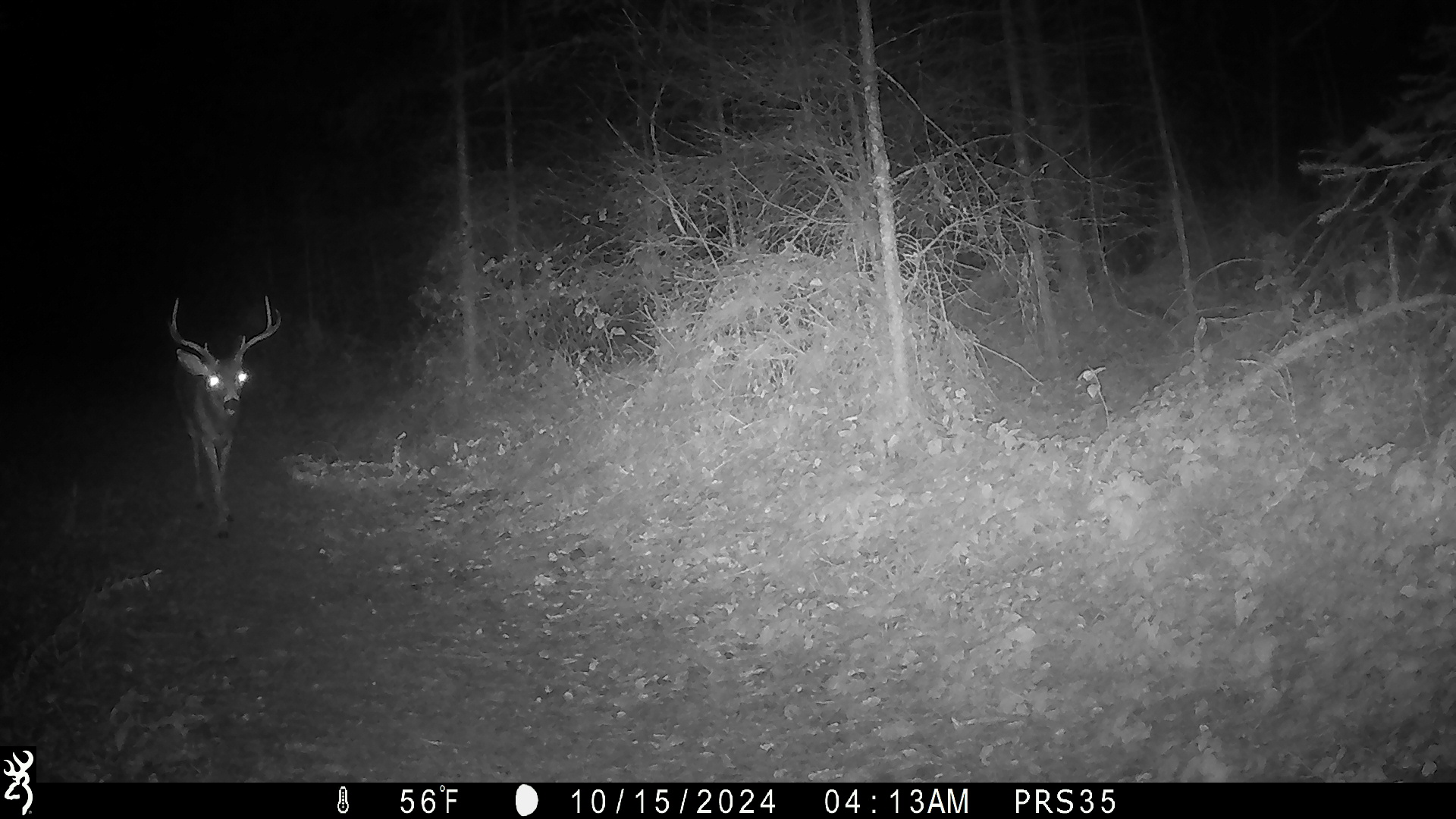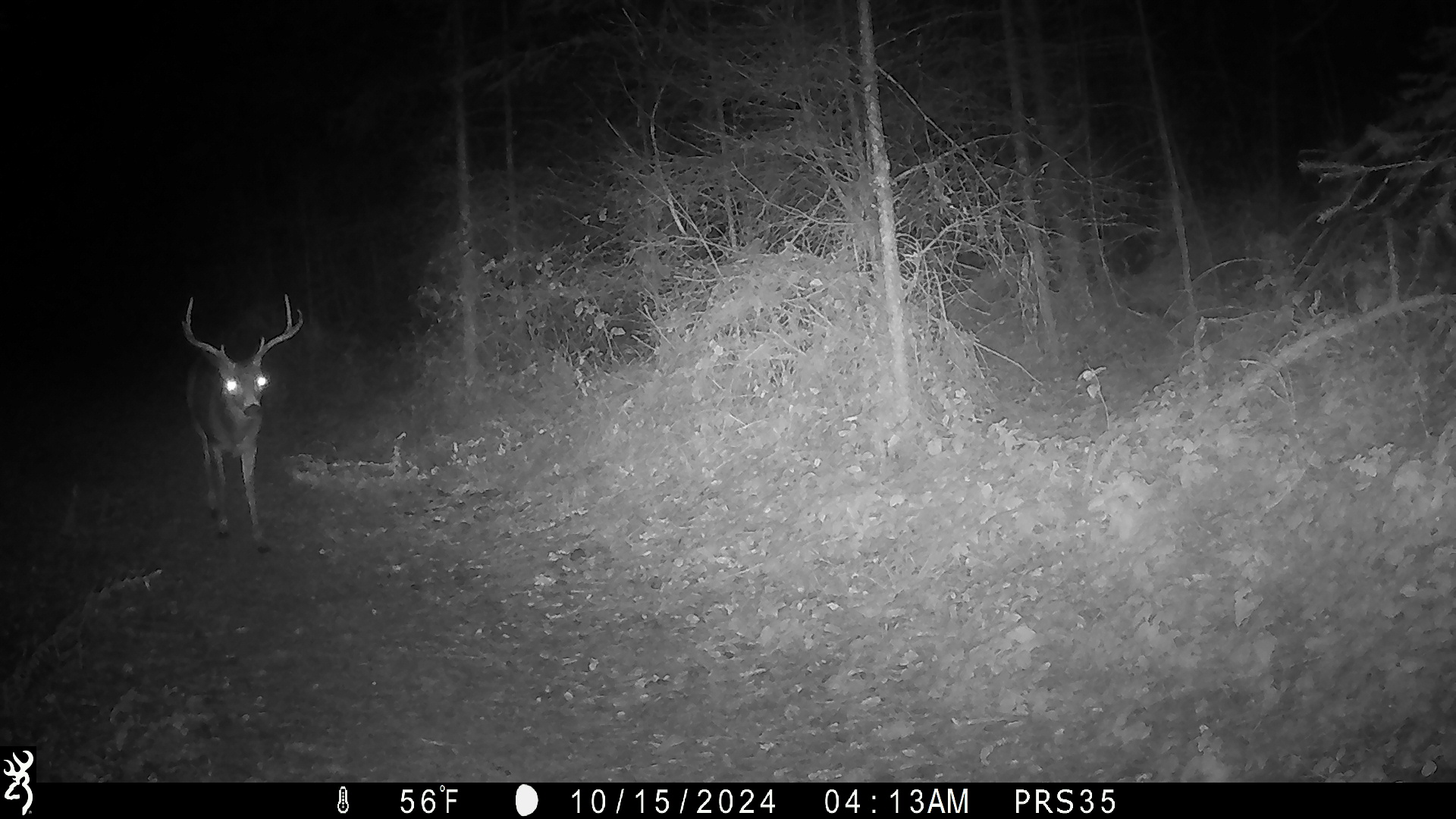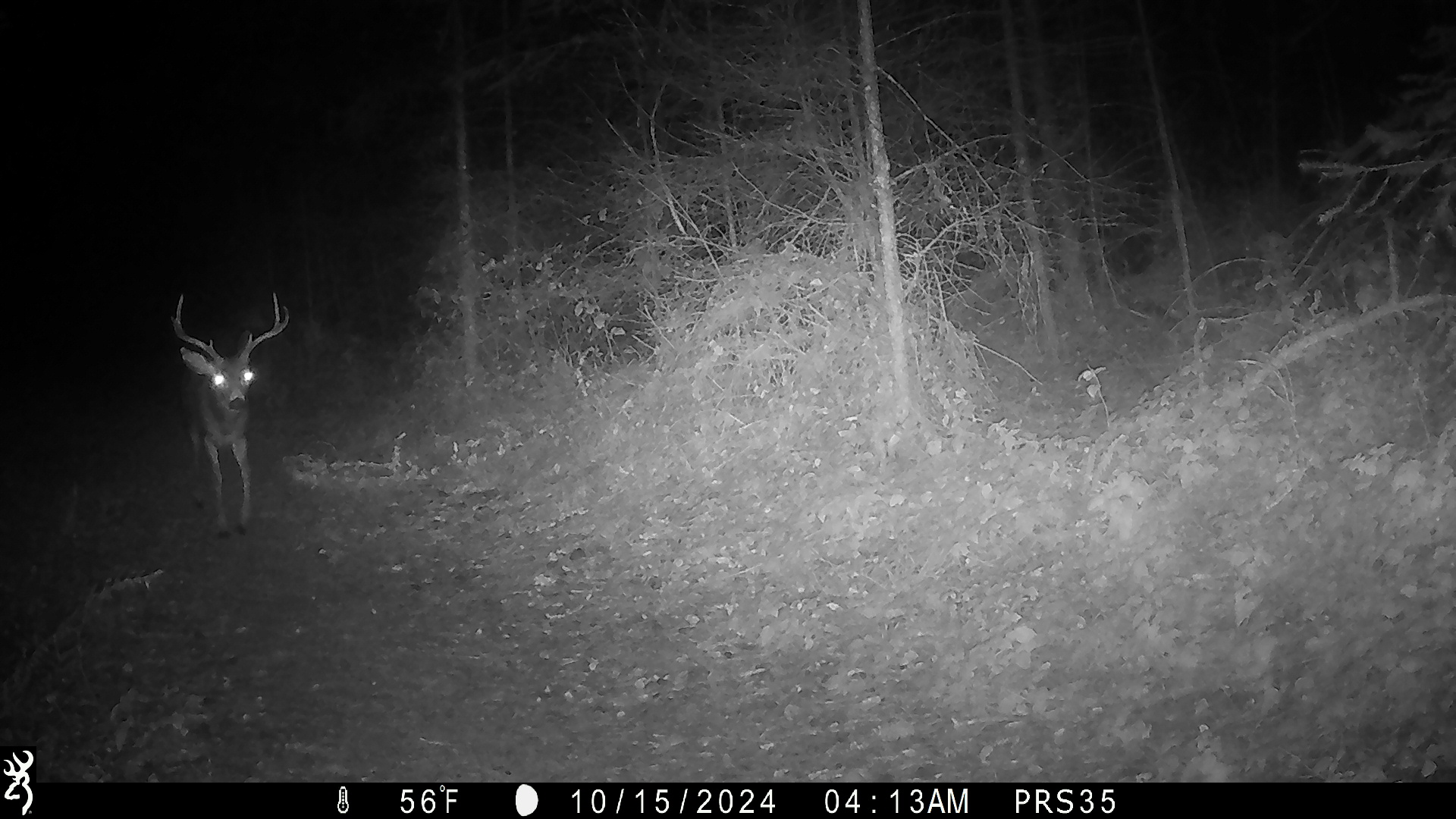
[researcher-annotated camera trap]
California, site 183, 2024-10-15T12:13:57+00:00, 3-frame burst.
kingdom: Animalia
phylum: Chordata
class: Mammalia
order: Artiodactyla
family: Cervidae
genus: Odocoileus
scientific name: Odocoileus hemionus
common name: mule deer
Mule deer (Odocoileus hemionus).